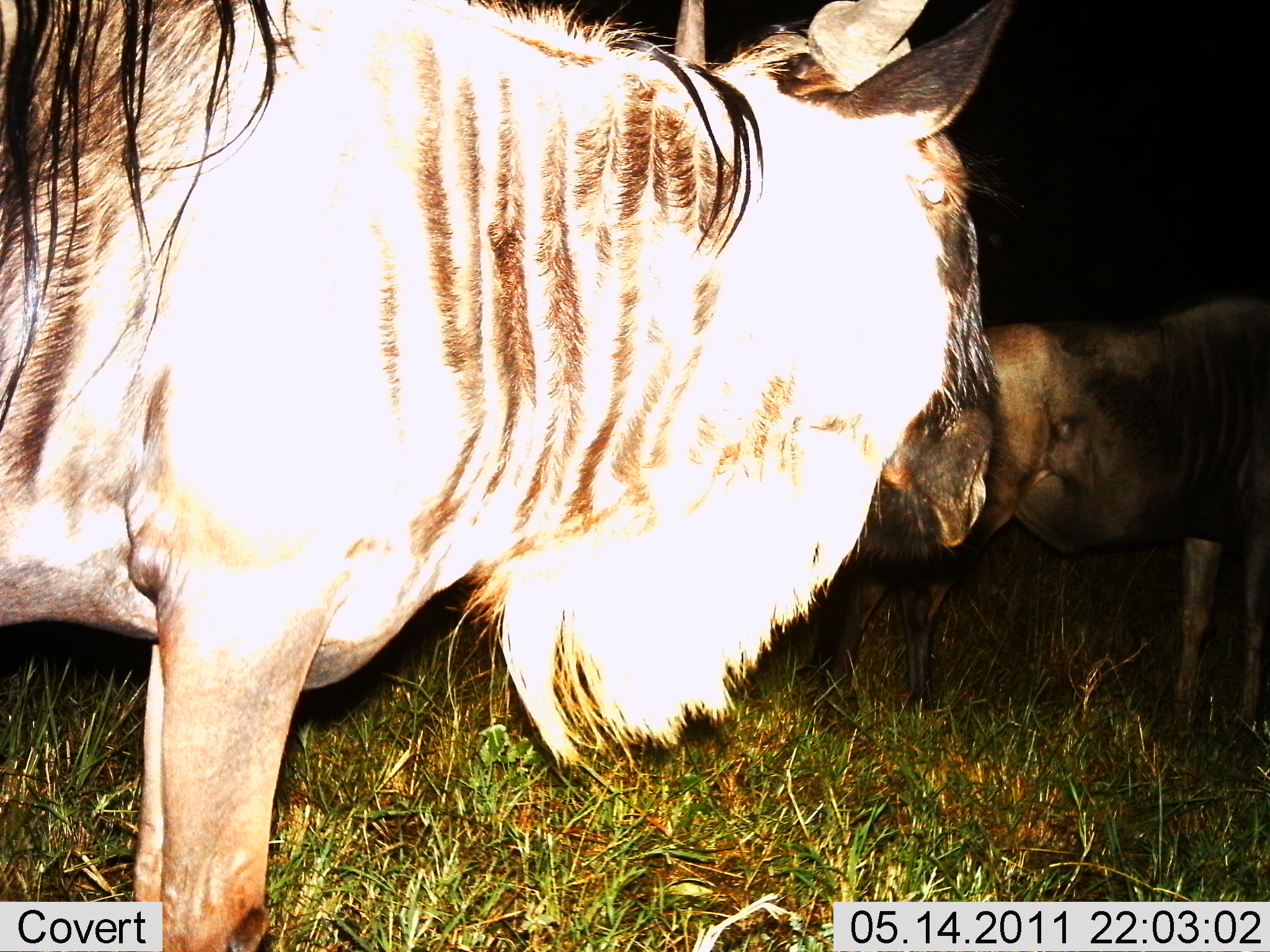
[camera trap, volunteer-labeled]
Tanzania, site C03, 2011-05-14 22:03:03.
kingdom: Animalia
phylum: Chordata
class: Mammalia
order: Artiodactyla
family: Bovidae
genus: Connochaetes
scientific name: Connochaetes taurinus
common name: blue wildebeest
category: wildebeest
Wildebeest (blue wildebeest) (Connochaetes taurinus), count 2. Behavior (volunteer vote fractions): standing 70%, resting 0%, moving 10%, interacting 10%. Young present (vote fraction): 0%. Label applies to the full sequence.